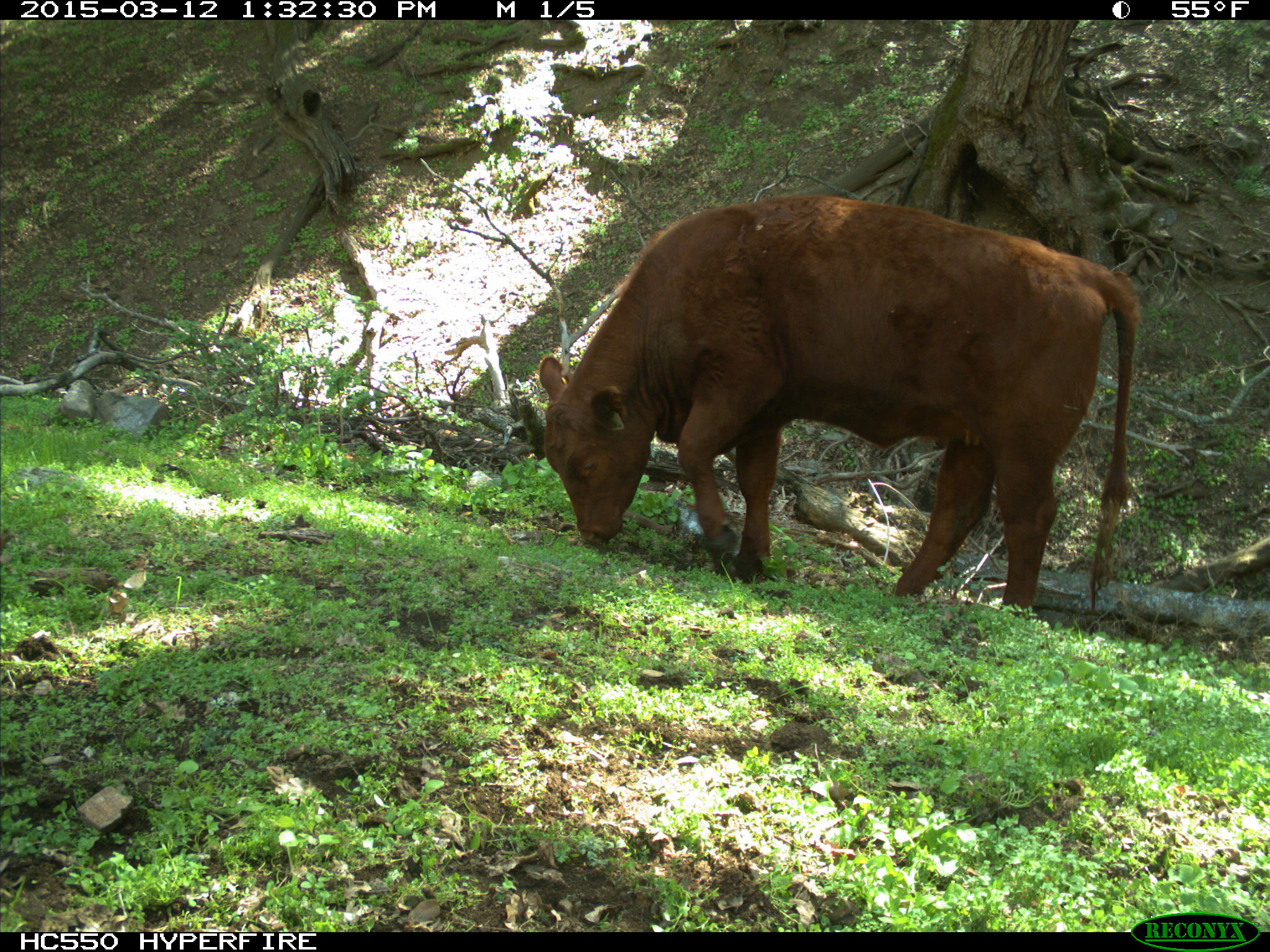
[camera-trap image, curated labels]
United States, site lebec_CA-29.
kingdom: Animalia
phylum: Chordata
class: Mammalia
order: Artiodactyla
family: Bovidae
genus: Bos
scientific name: Bos taurus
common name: domestic cow